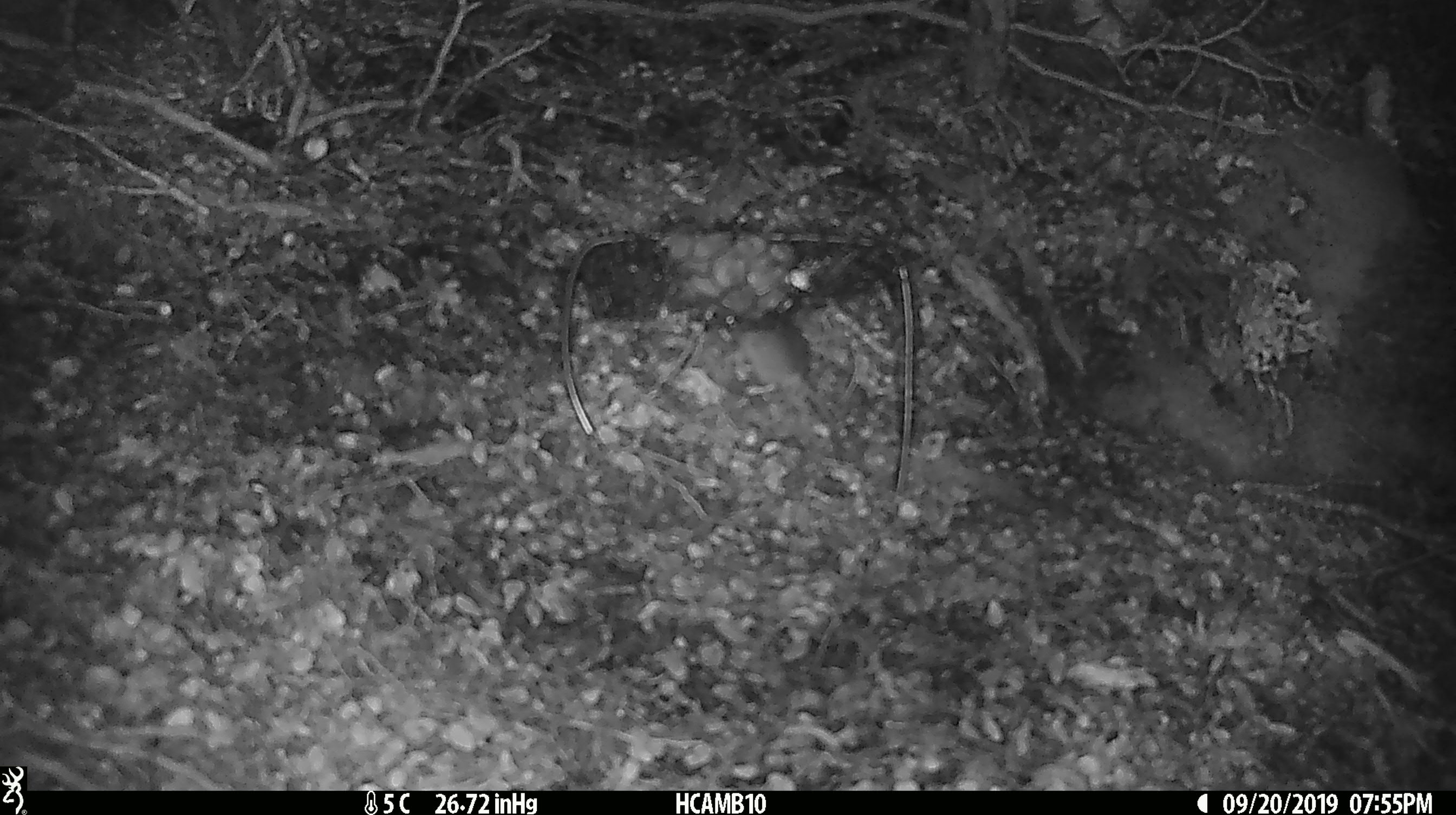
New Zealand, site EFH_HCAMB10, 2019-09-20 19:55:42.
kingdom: Animalia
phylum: Chordata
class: Mammalia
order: Rodentia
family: Muridae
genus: Mus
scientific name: Mus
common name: mouse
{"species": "mouse (Mus)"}